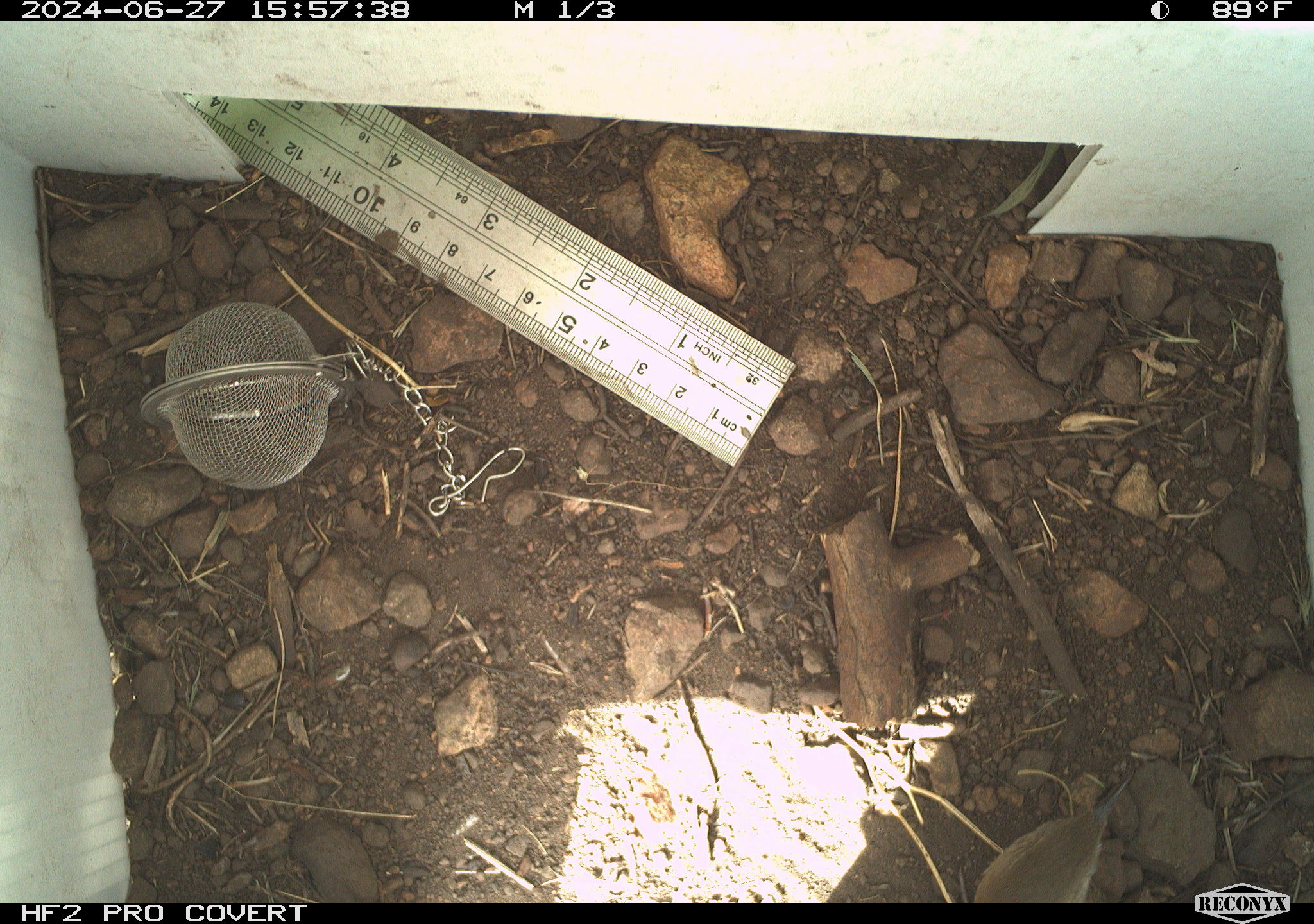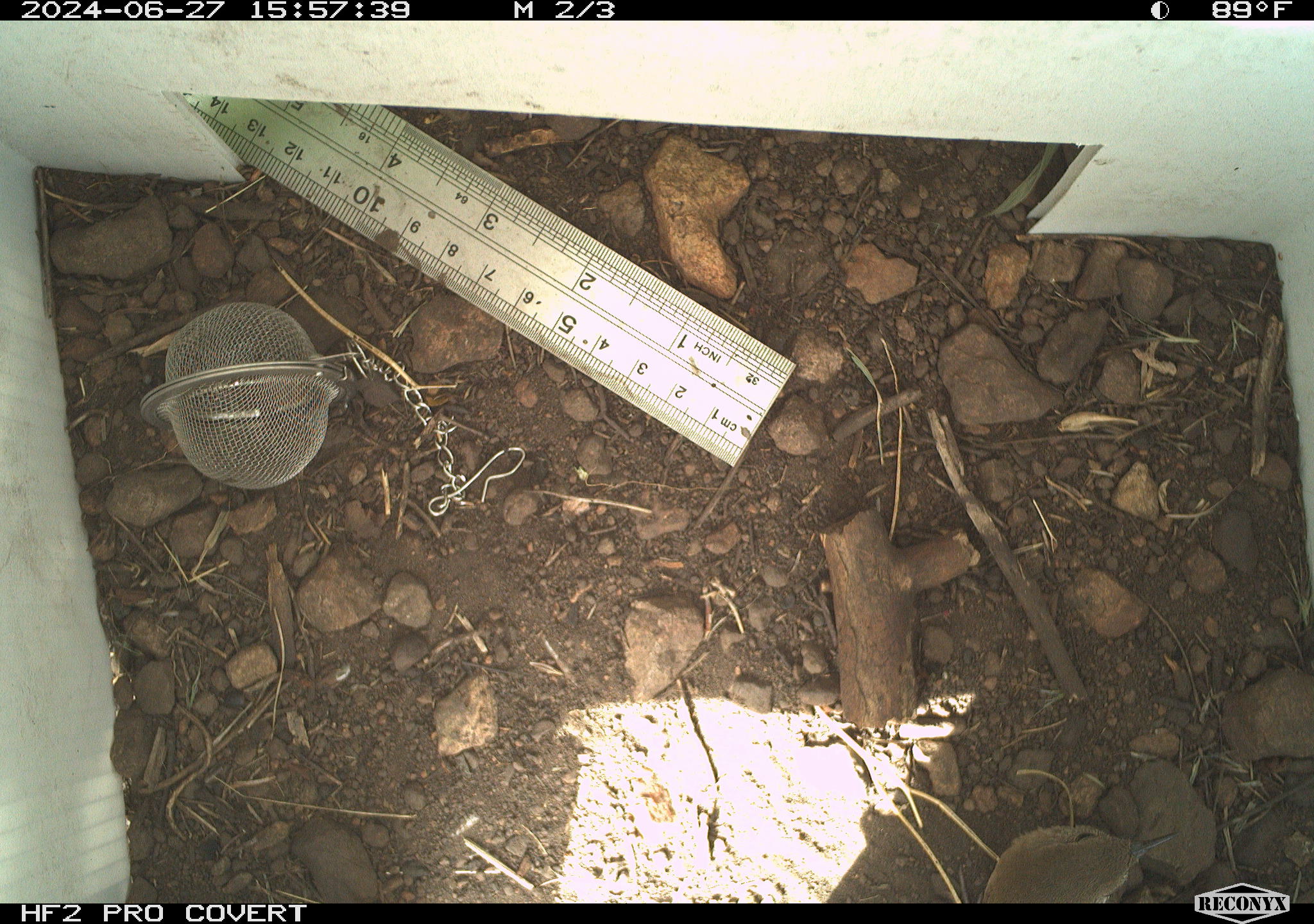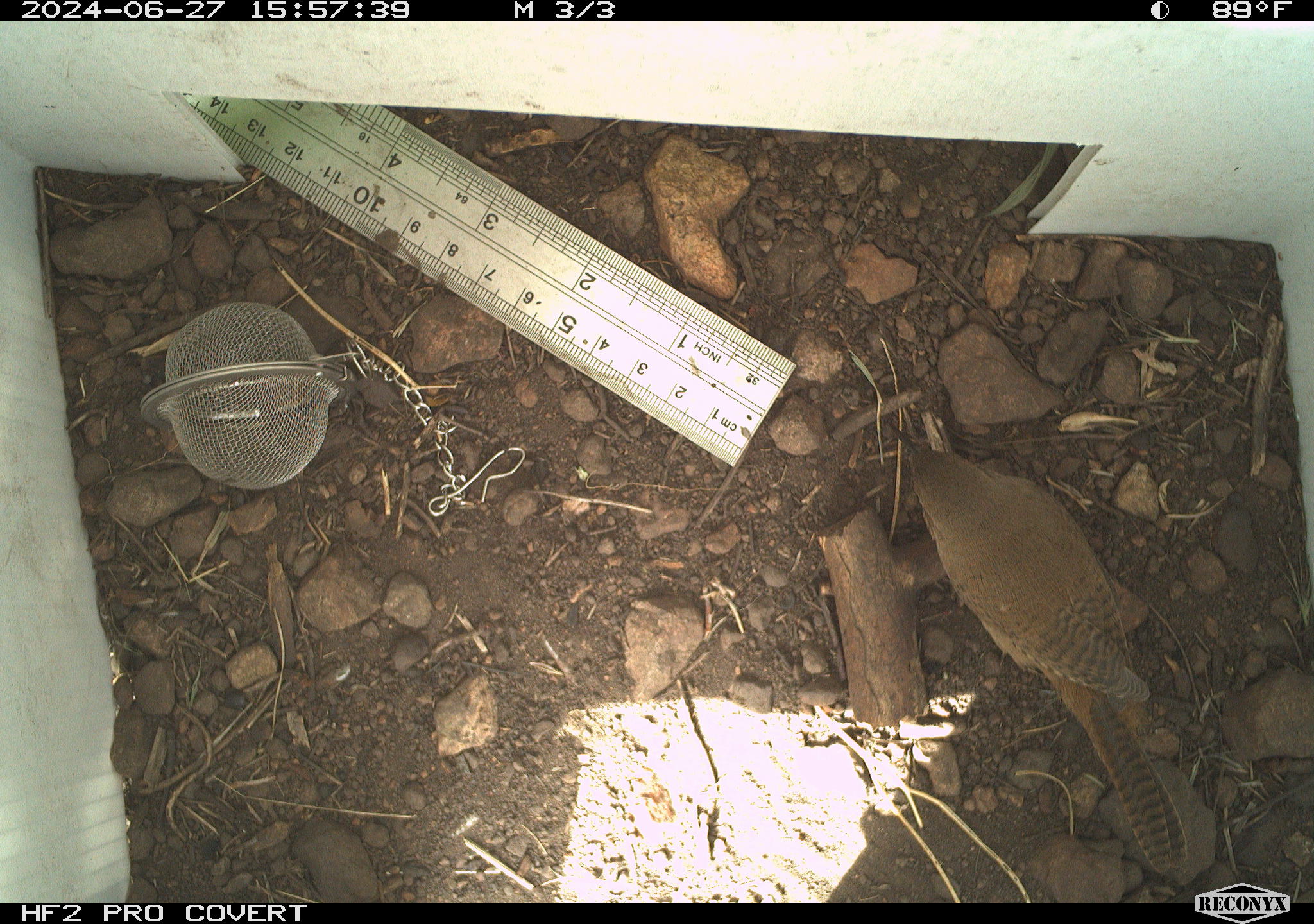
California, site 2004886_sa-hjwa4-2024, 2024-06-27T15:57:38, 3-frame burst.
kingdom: Animalia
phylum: Chordata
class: Aves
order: Passeriformes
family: Troglodytidae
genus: Troglodytes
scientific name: Troglodytes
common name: house wrens, winter wrens, and allies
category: troglodytes species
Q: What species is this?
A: Troglodytes species (house wrens, winter wrens, and allies) (Troglodytes).